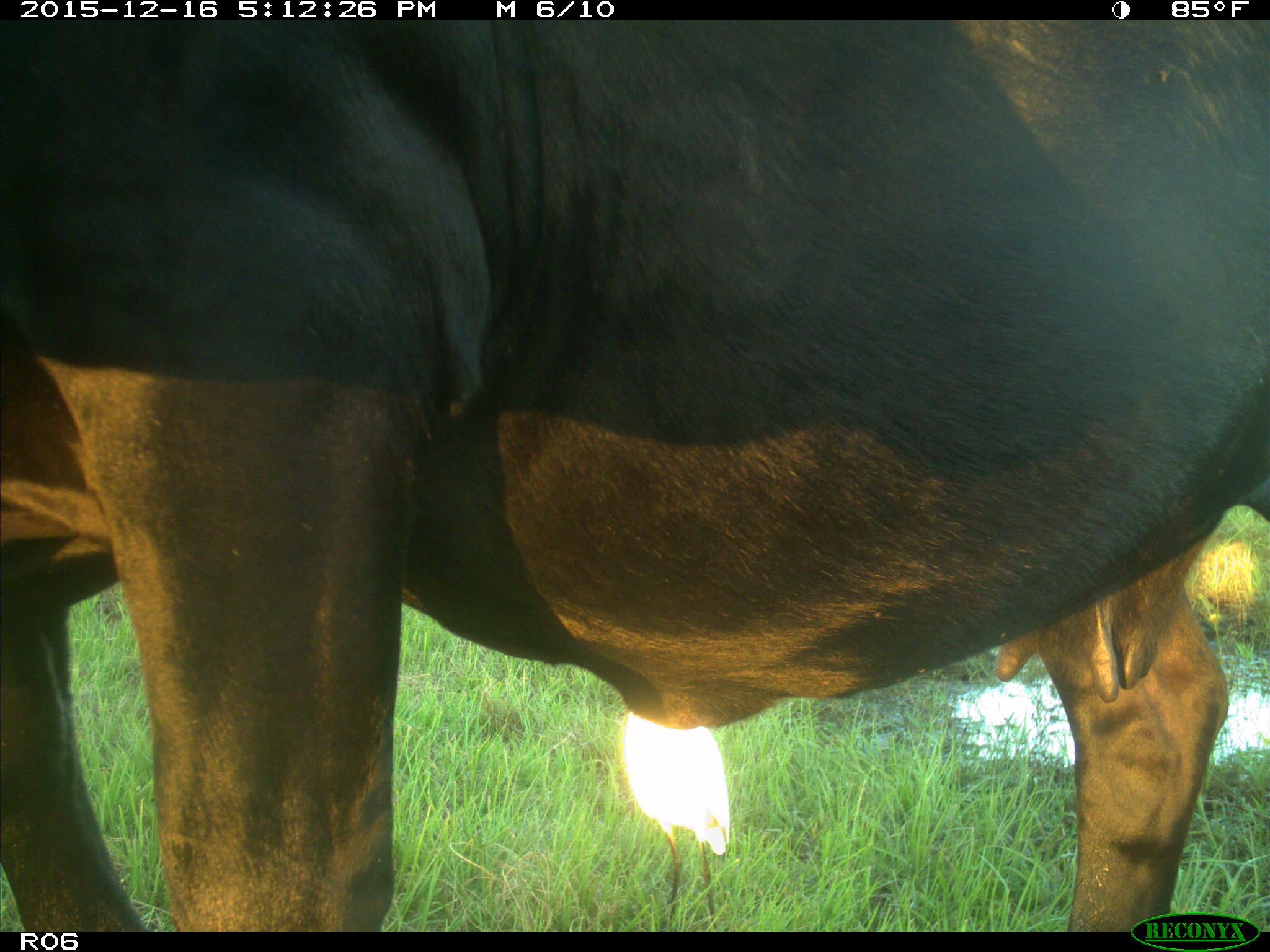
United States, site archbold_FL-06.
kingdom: Animalia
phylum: Chordata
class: Mammalia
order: Artiodactyla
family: Bovidae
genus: Bos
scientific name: Bos taurus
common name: domestic cow